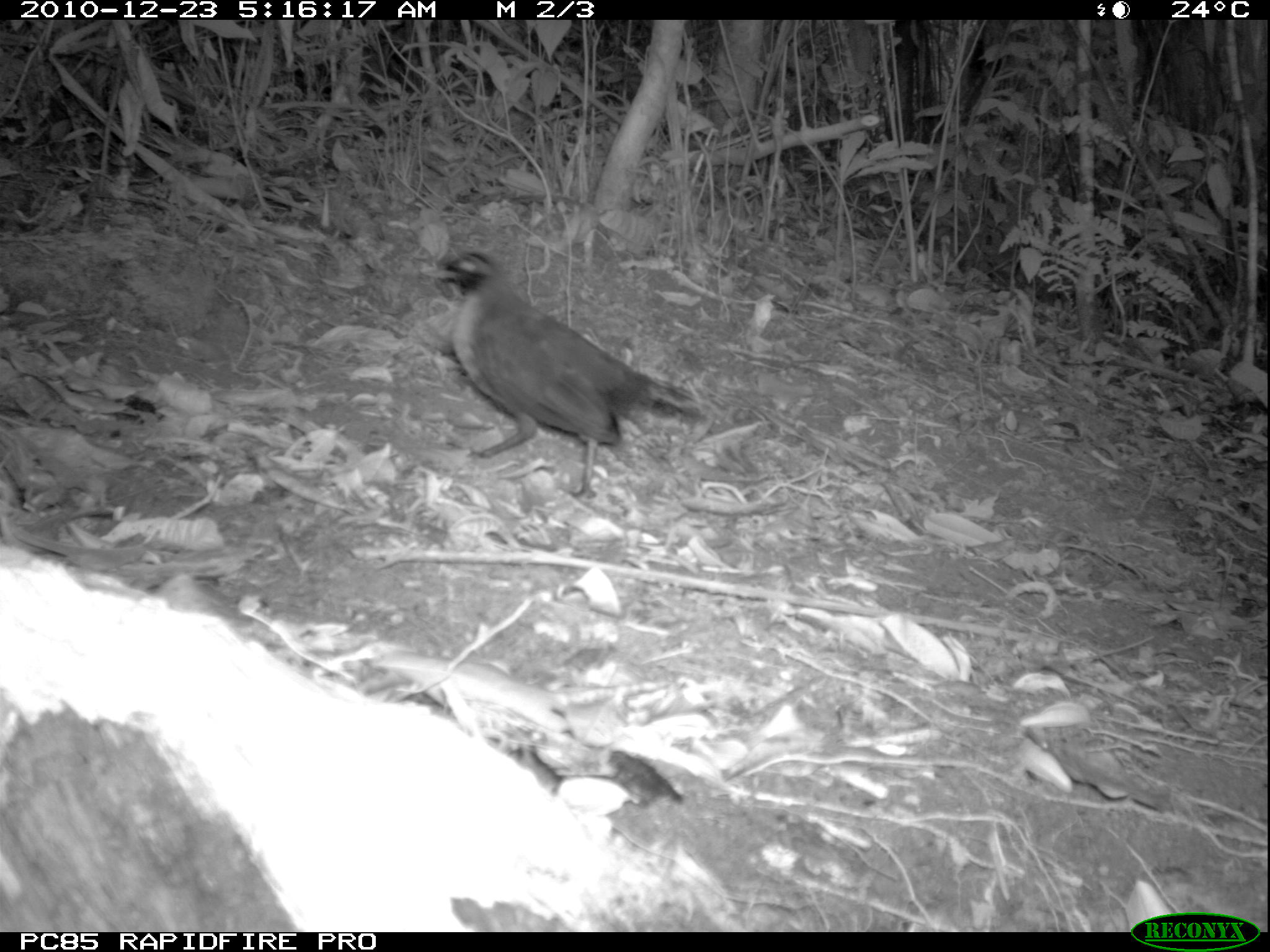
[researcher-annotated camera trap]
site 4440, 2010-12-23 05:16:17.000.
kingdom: Animalia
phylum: Chordata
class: Aves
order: Passeriformes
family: Cisticolidae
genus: Cisticola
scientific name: Cisticola cherina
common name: madagascar cisticola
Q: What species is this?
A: Cisticola cherina (madagascar cisticola).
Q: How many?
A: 1.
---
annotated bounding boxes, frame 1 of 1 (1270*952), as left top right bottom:
cisticola cherina: 422 250 701 502